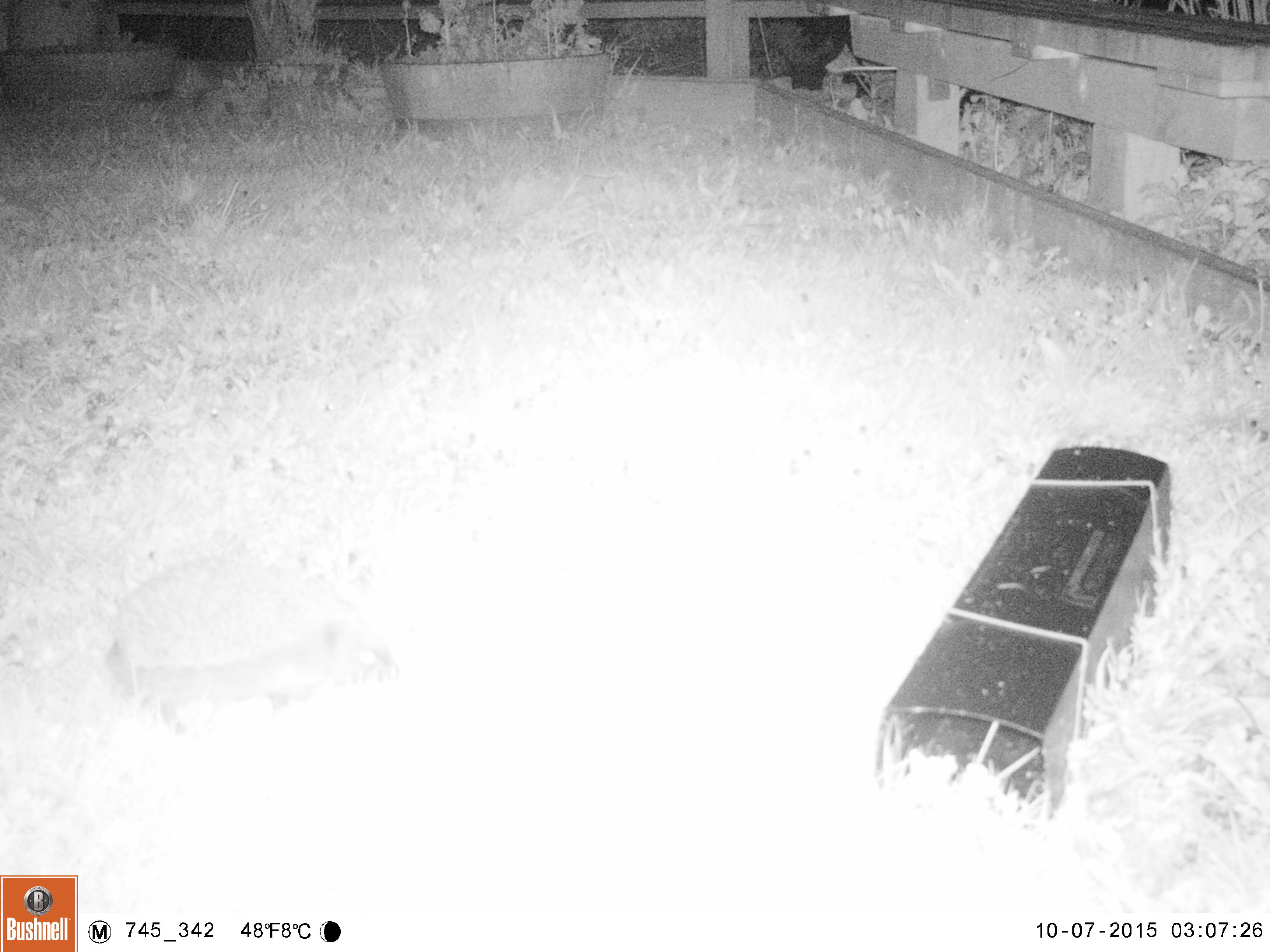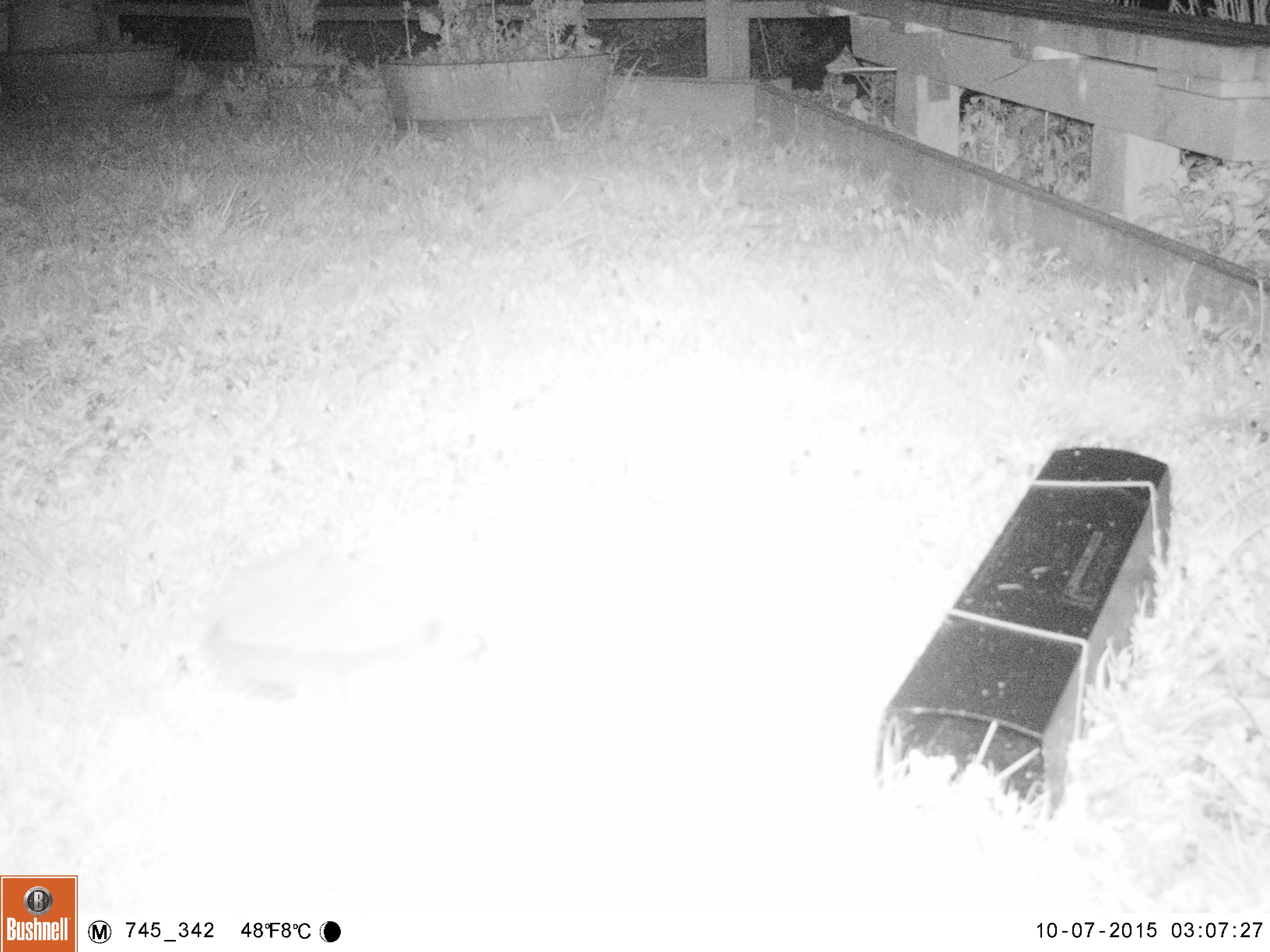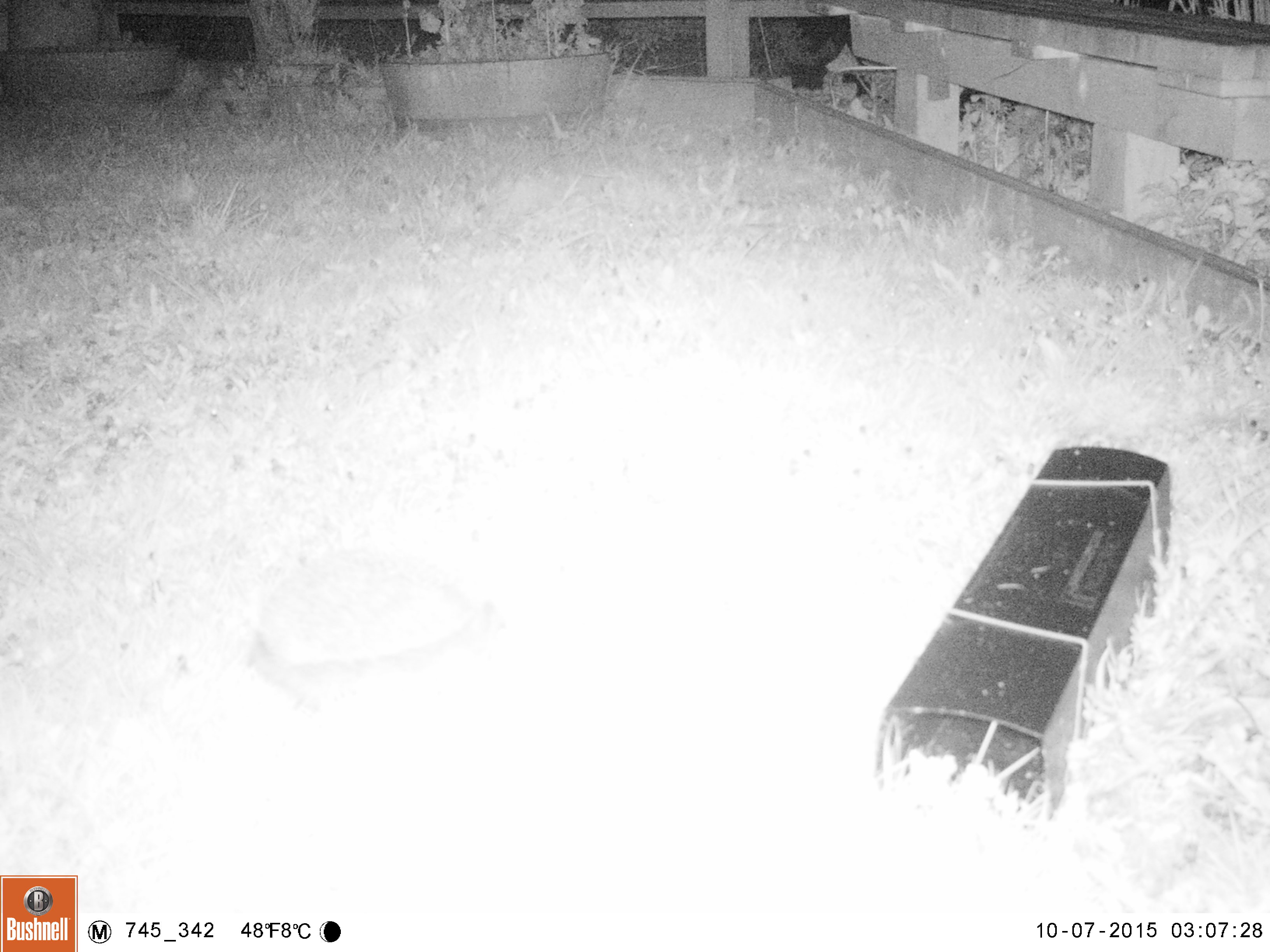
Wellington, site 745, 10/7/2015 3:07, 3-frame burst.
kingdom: Animalia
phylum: Chordata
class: Mammalia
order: Eulipotyphla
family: Erinaceidae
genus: Erinaceus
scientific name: Erinaceus europaeus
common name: hedgehog